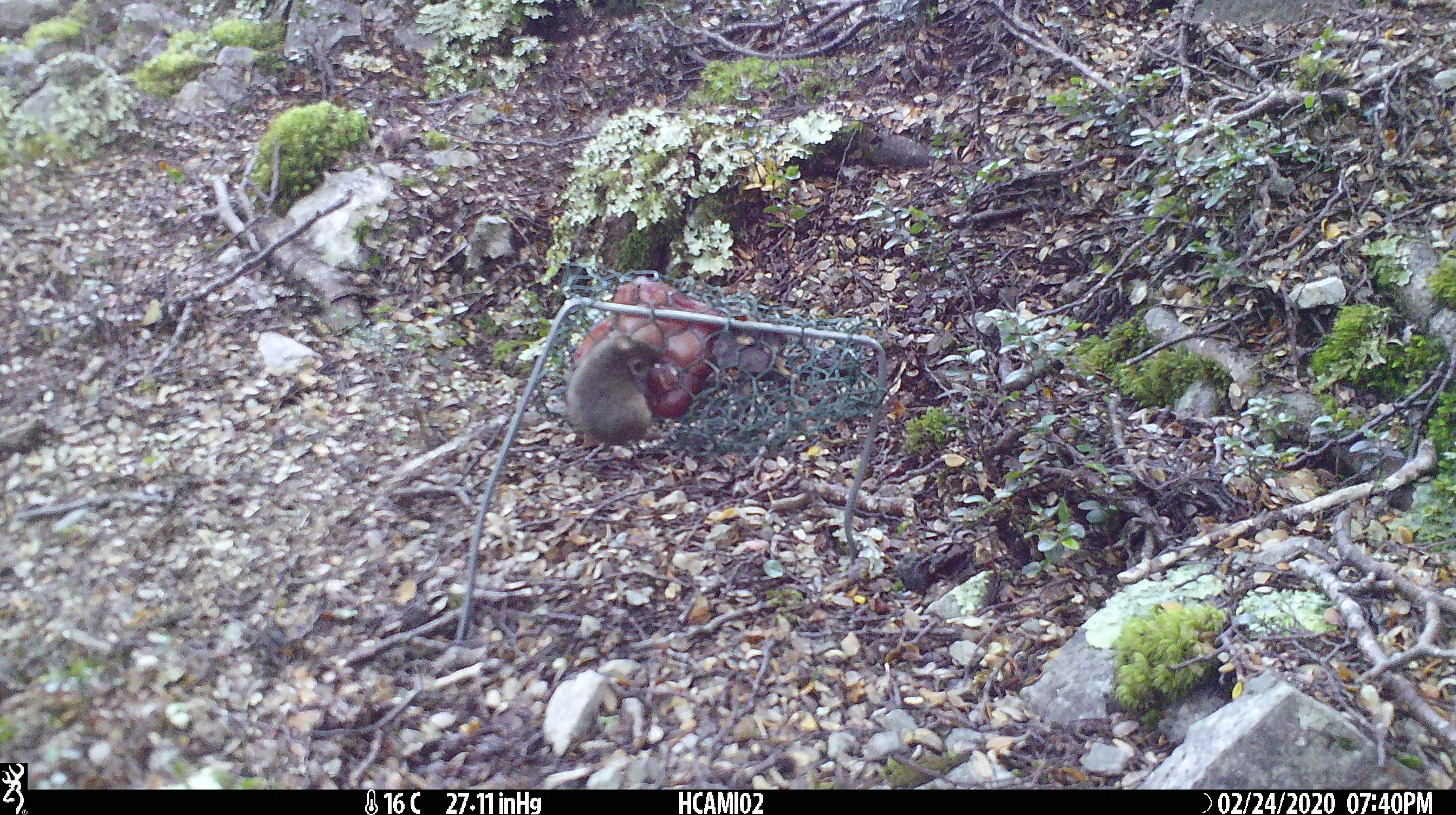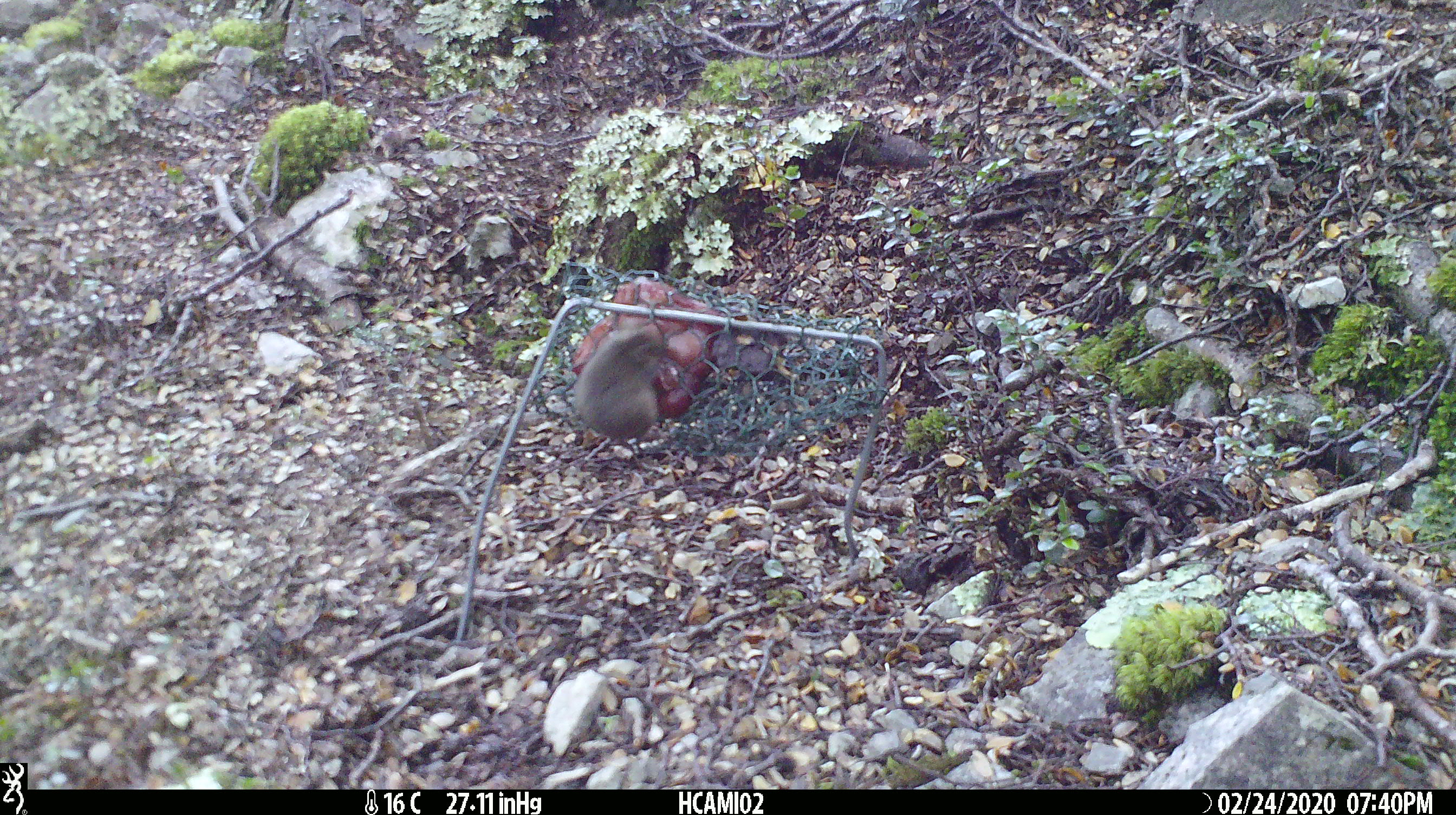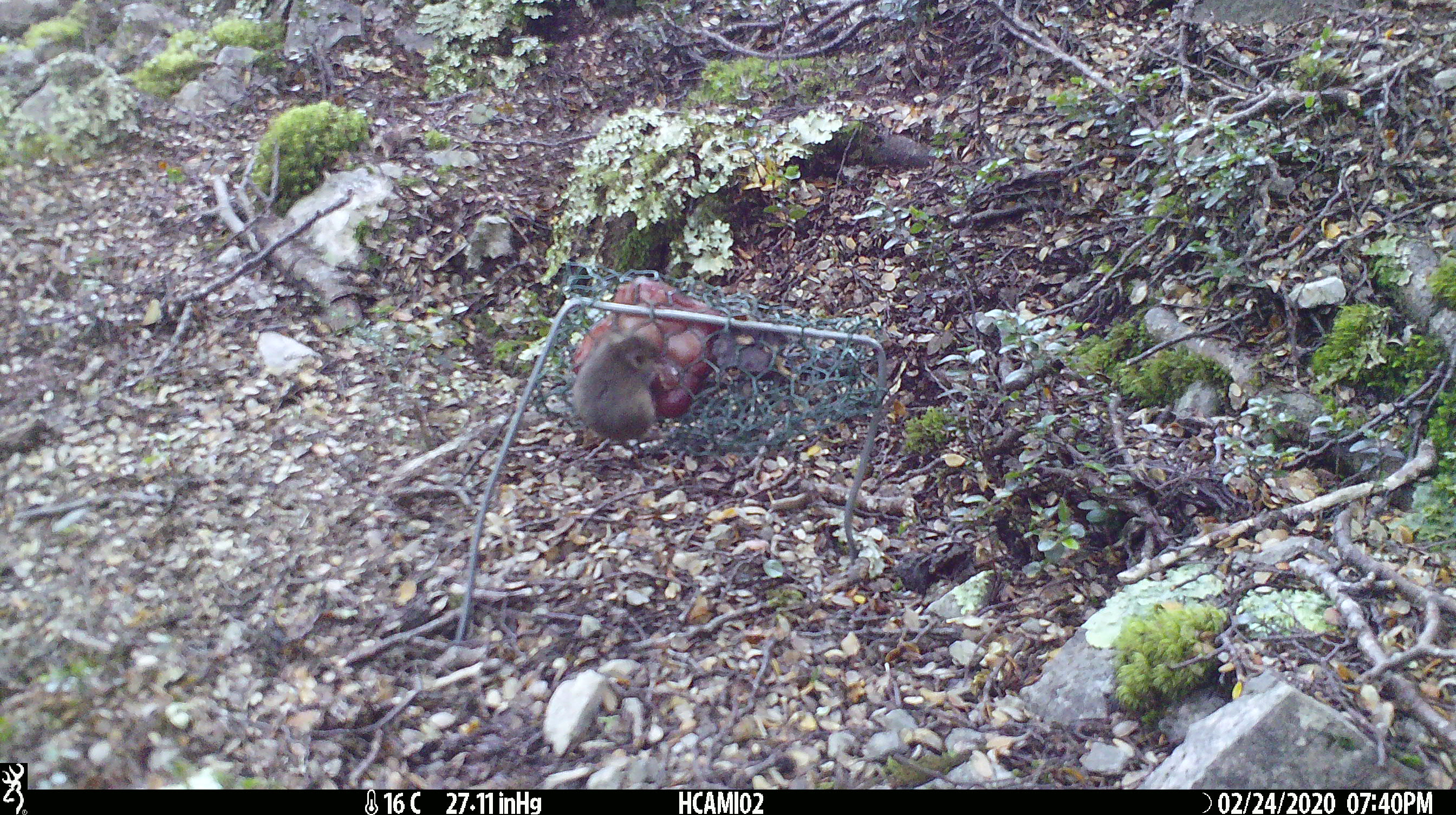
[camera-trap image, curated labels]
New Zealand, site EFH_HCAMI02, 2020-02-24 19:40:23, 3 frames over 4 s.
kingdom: Animalia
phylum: Chordata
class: Mammalia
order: Rodentia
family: Muridae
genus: Mus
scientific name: Mus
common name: mouse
Mouse (Mus).